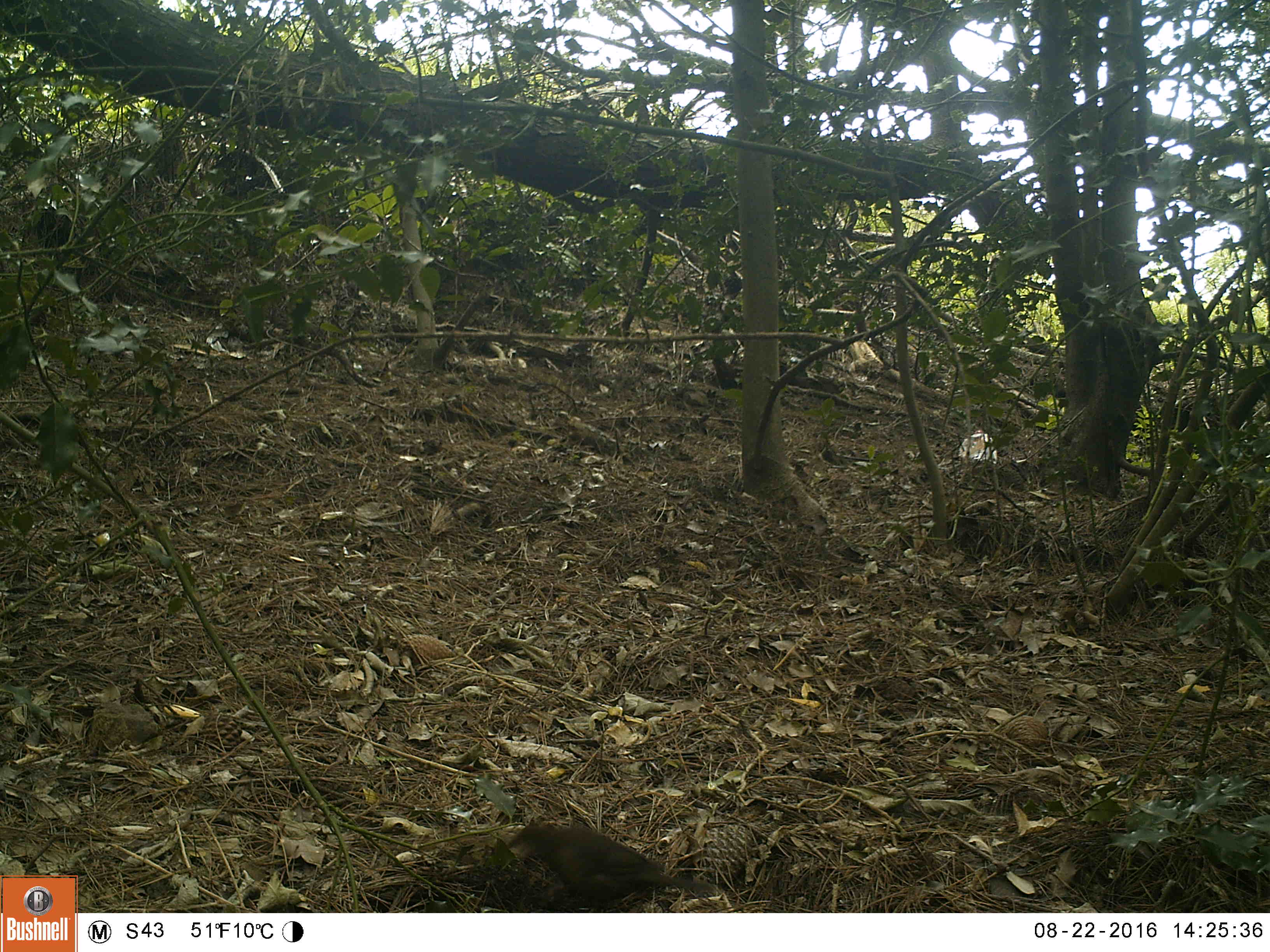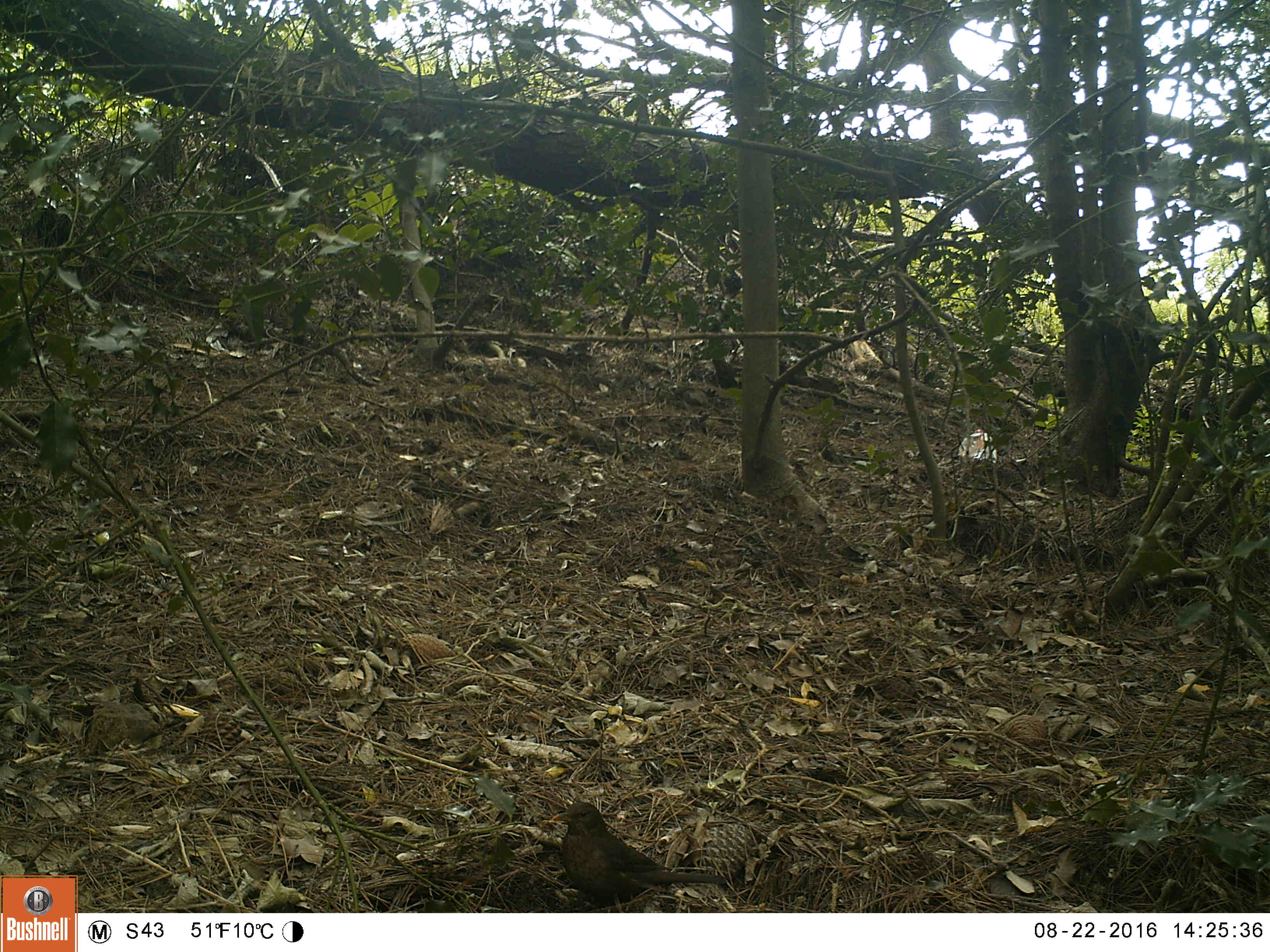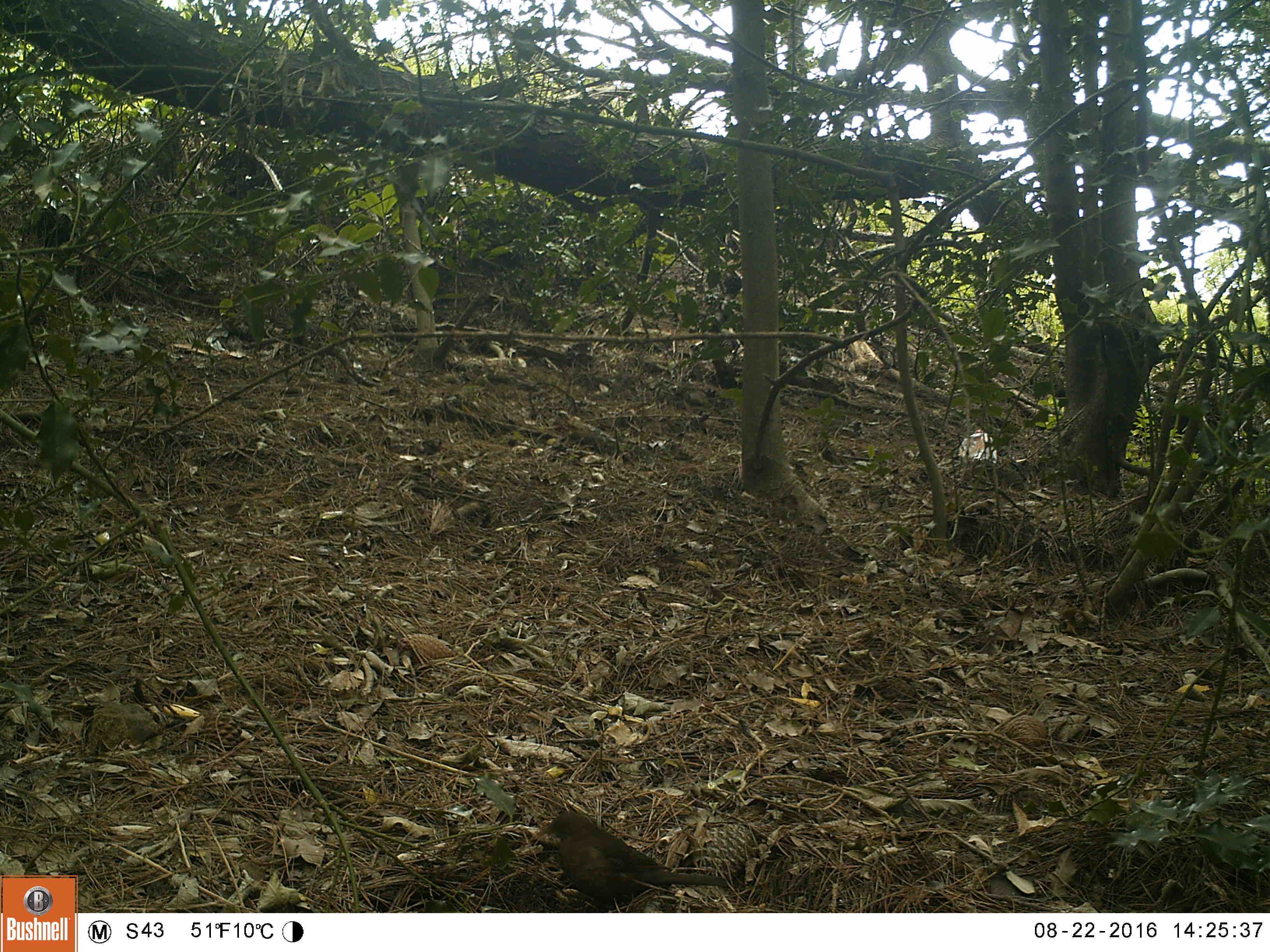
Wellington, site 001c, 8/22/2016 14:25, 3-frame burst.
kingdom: Animalia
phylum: Chordata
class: Aves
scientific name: Aves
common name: bird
Bird (Aves).